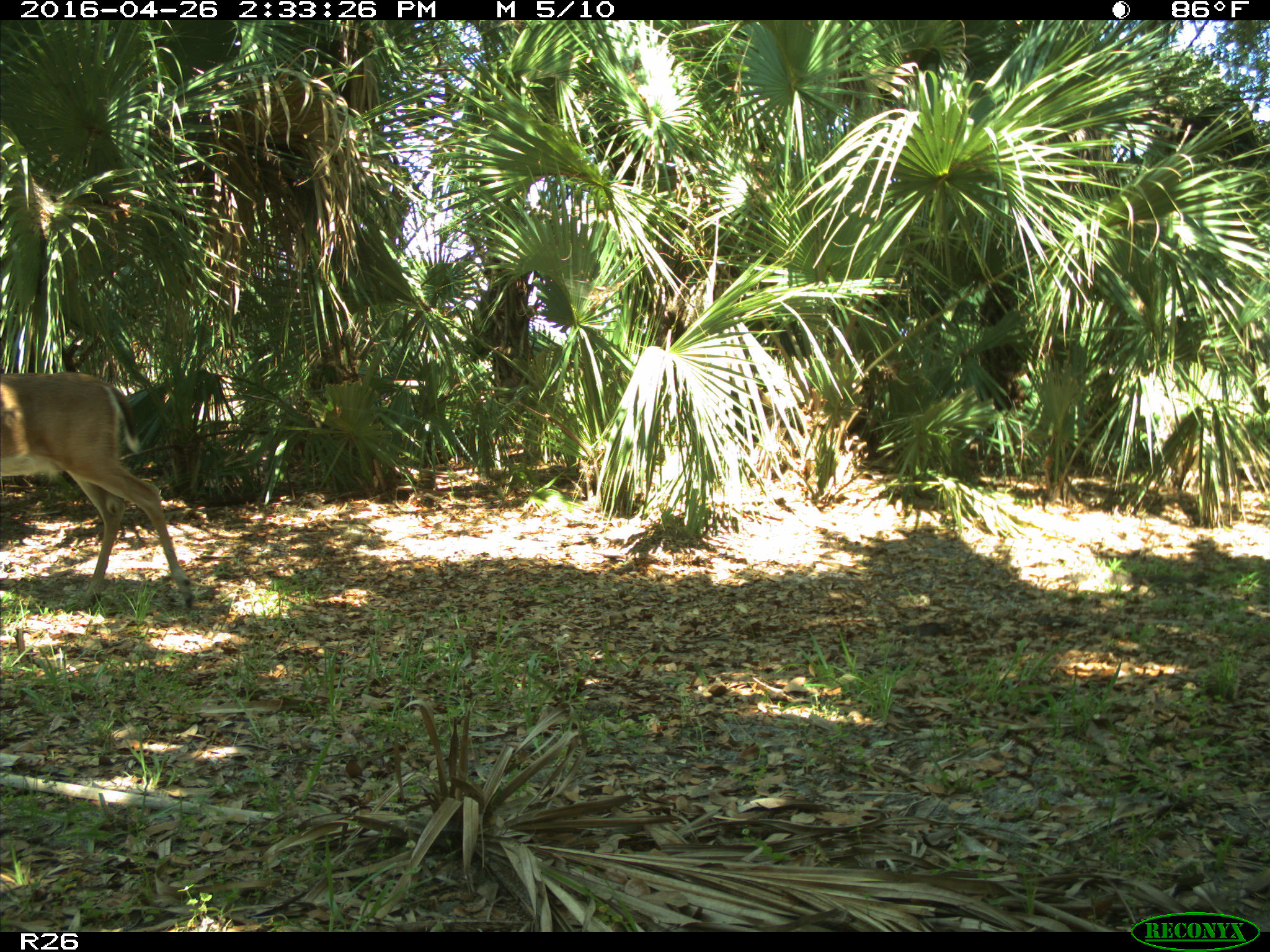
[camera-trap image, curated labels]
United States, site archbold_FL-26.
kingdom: Animalia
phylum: Chordata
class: Mammalia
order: Artiodactyla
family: Cervidae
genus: Odocoileus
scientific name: Odocoileus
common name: deer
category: unidentified deer